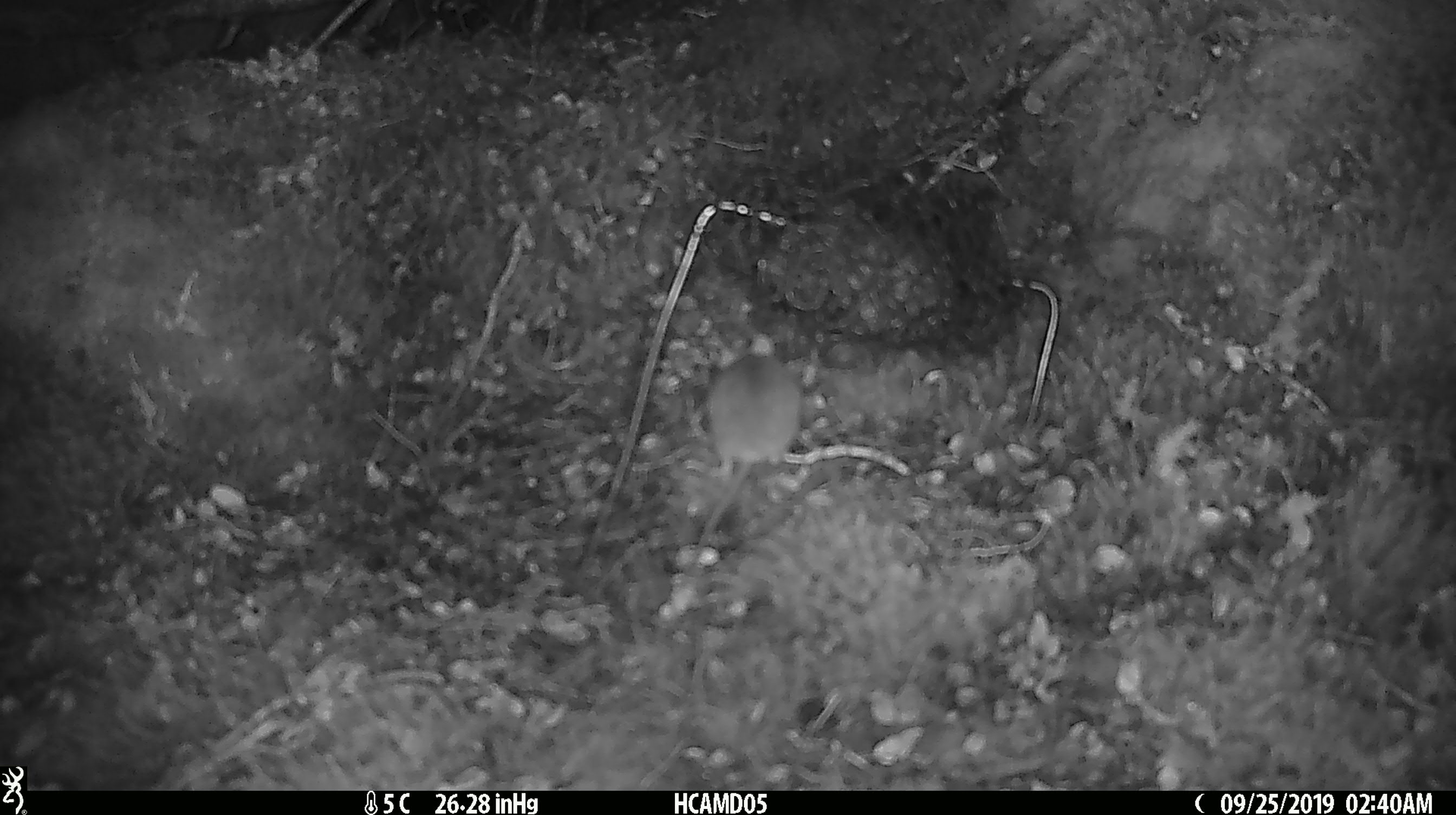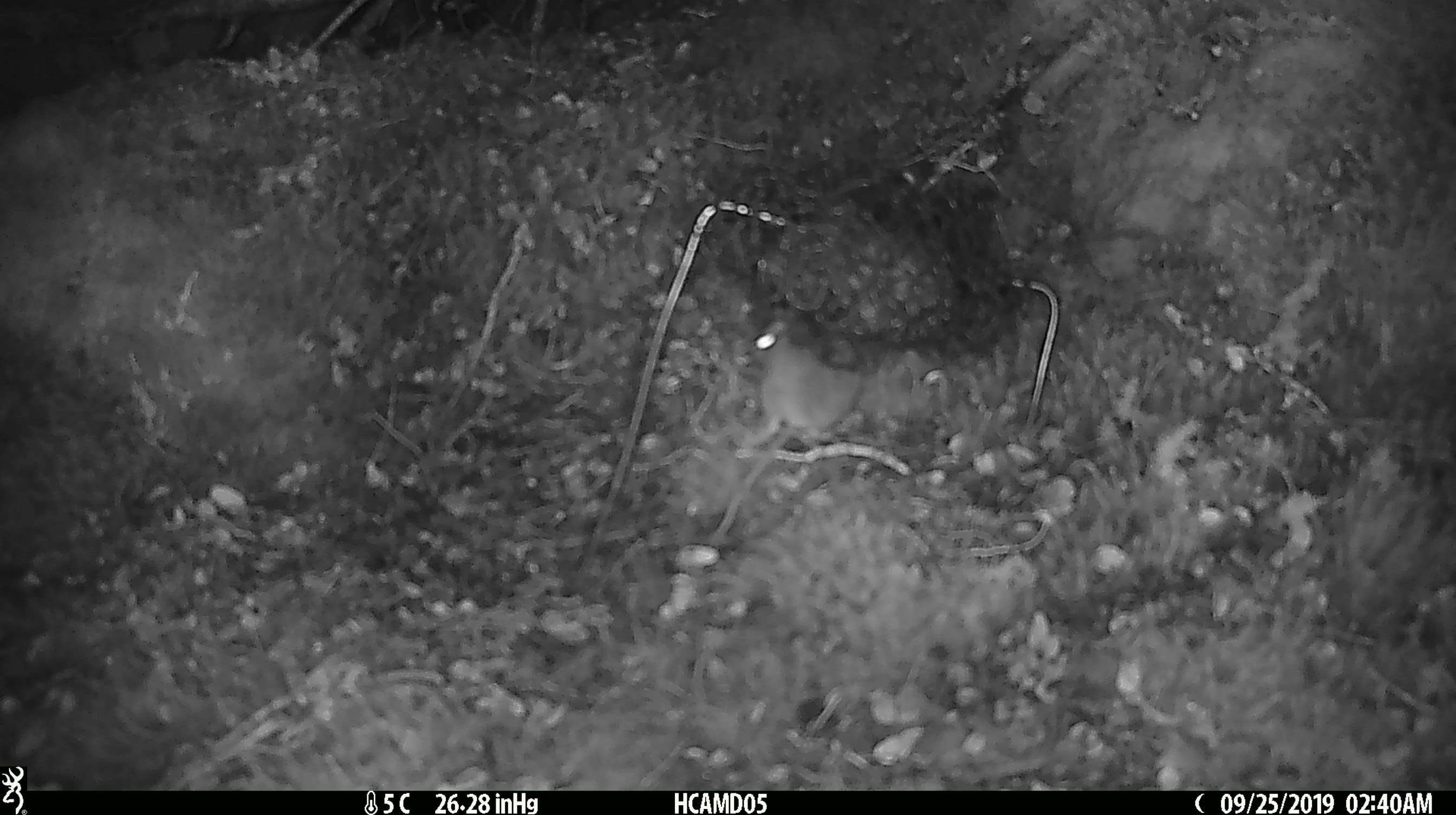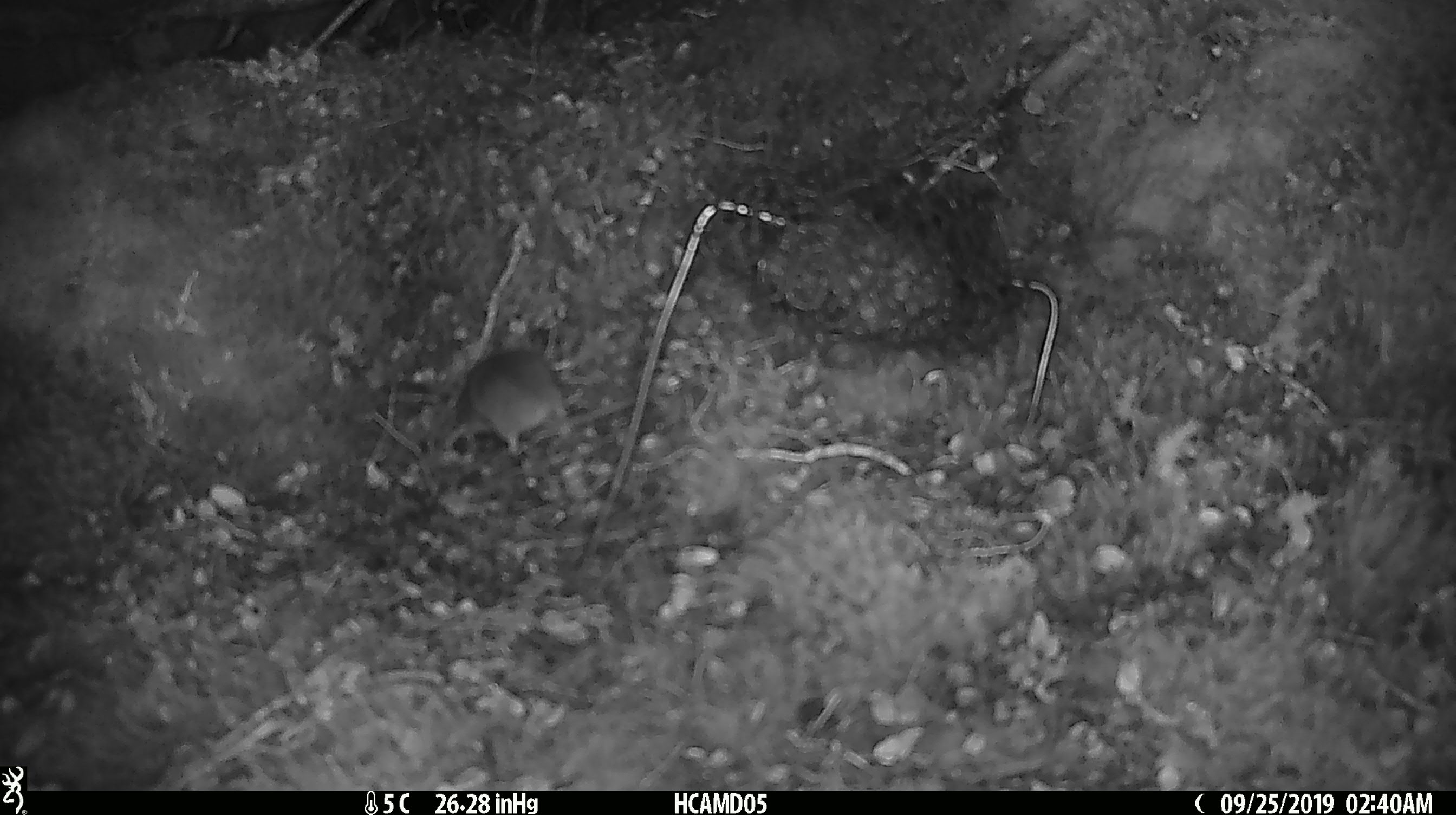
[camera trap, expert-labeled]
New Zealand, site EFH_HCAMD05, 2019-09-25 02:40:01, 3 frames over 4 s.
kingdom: Animalia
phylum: Chordata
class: Mammalia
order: Rodentia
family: Muridae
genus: Mus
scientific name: Mus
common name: mouse